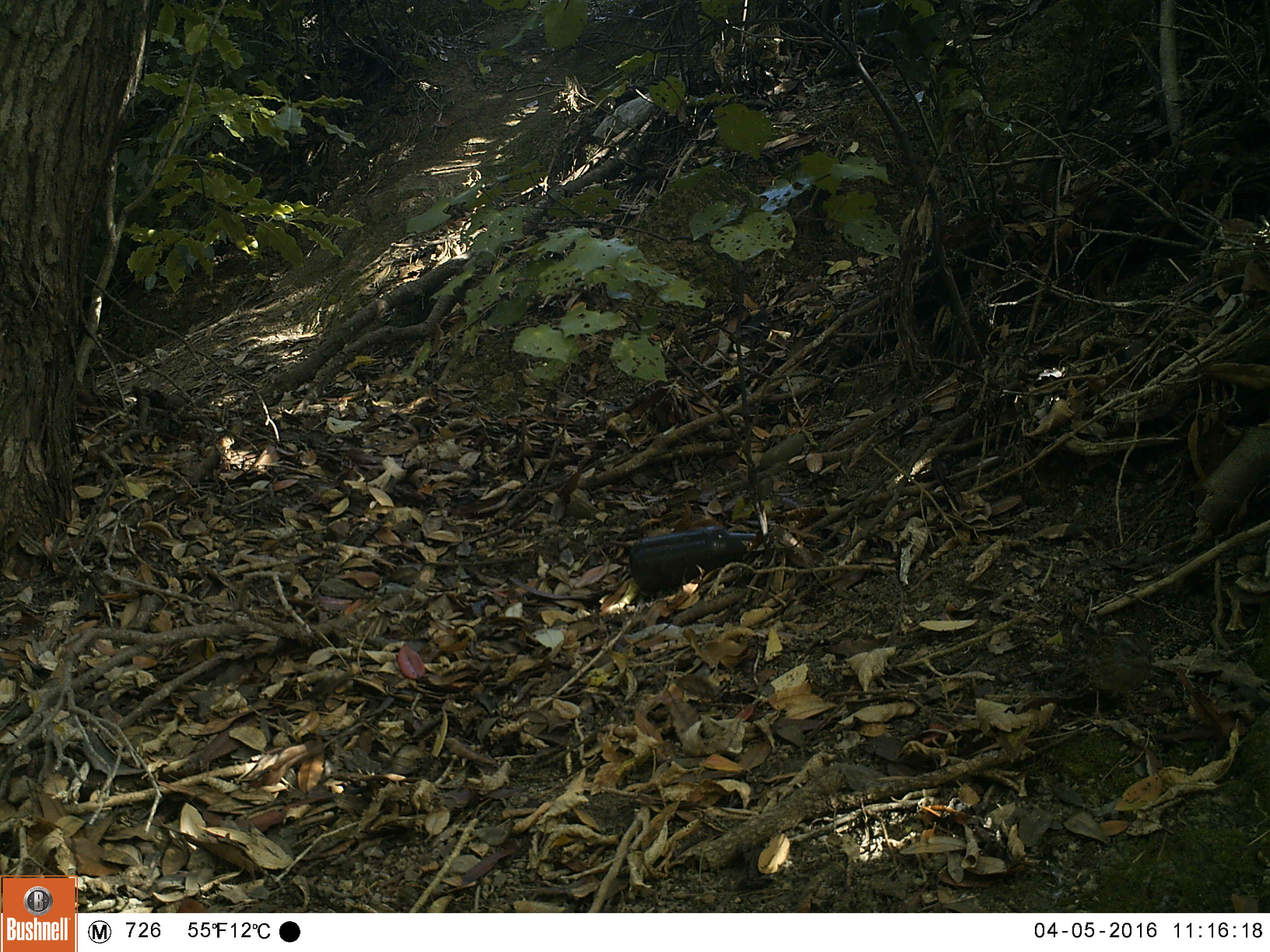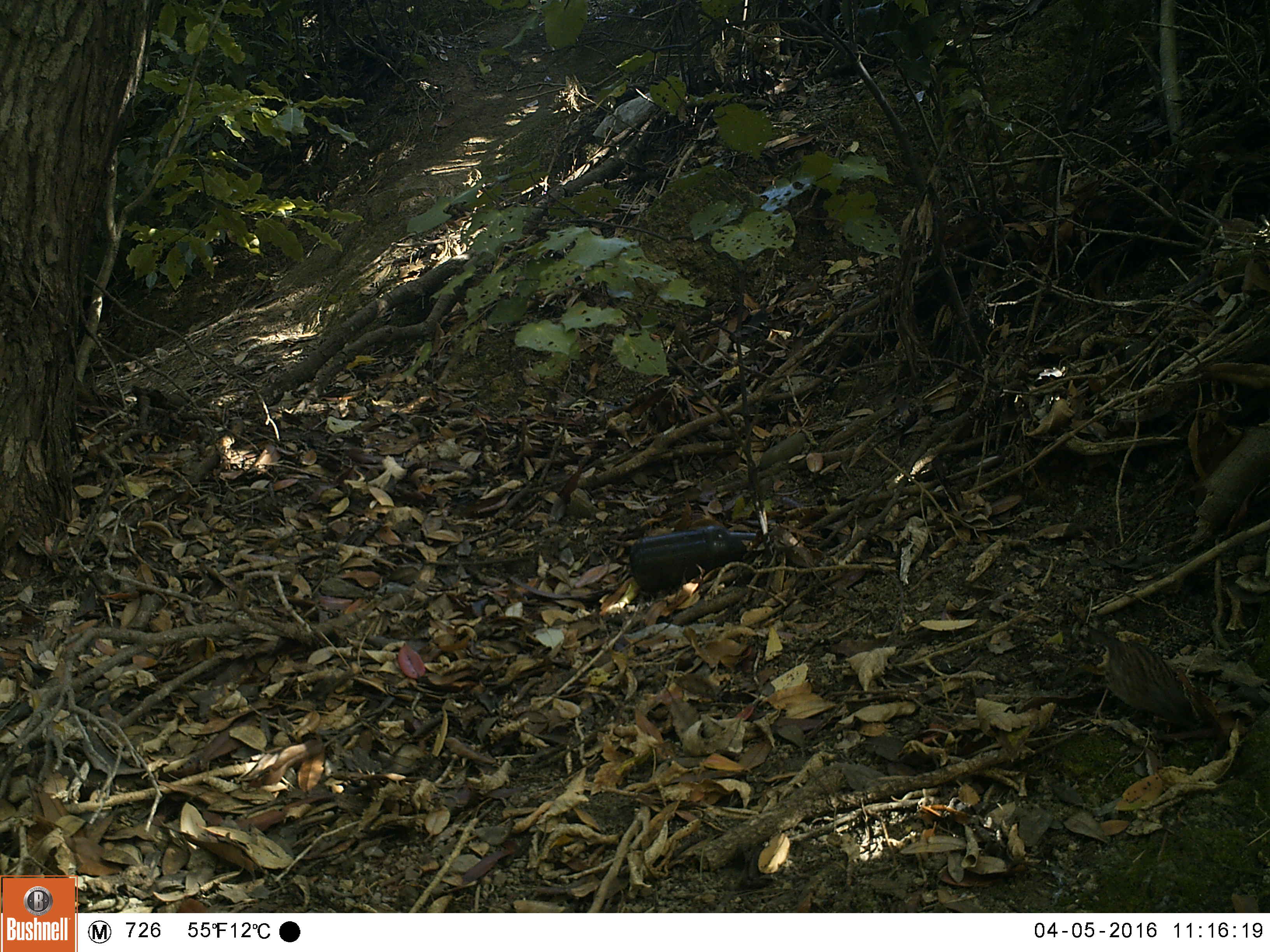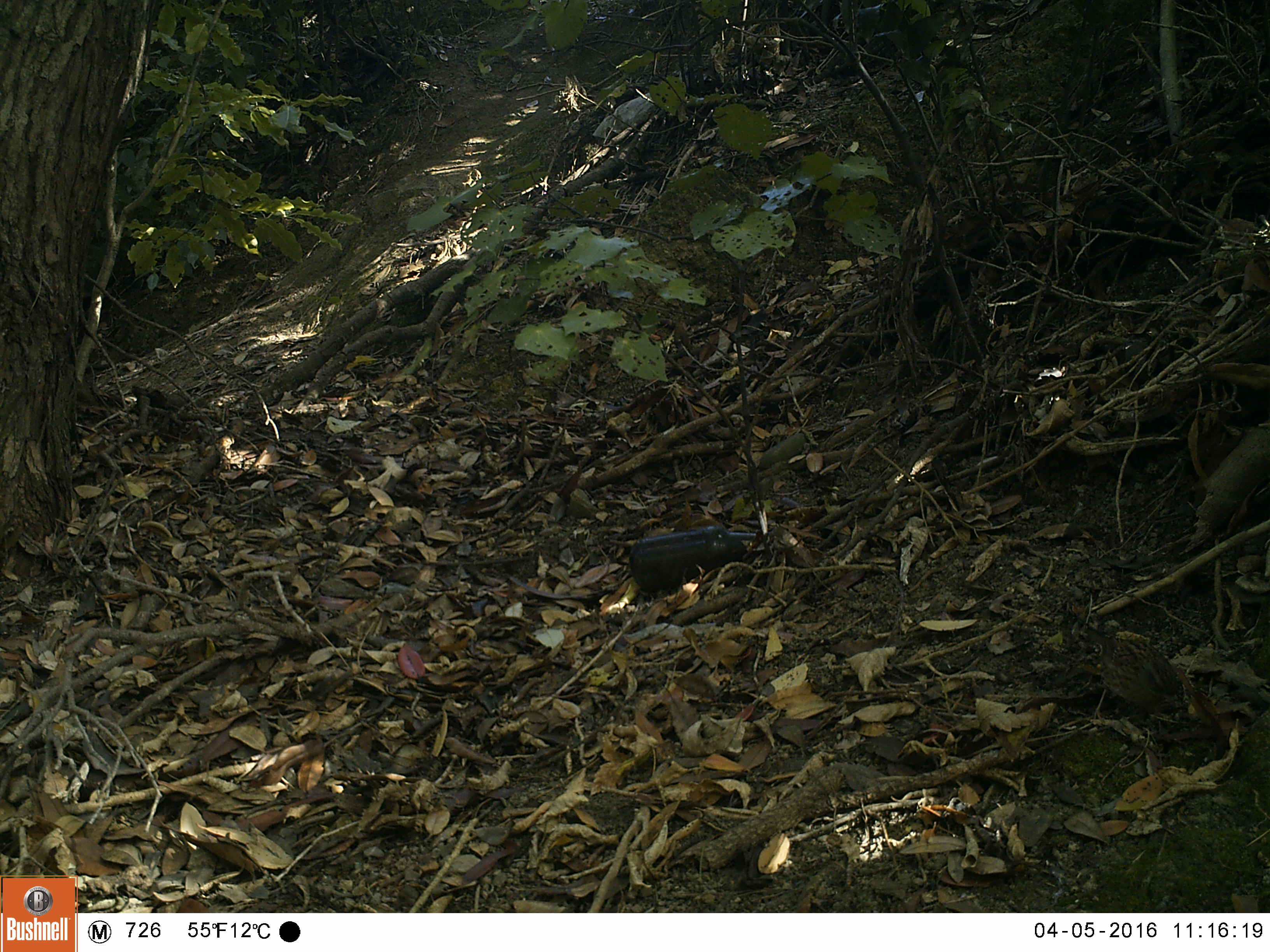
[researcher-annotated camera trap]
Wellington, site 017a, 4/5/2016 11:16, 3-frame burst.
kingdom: Animalia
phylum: Chordata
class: Aves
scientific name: Aves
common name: bird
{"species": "bird (Aves)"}